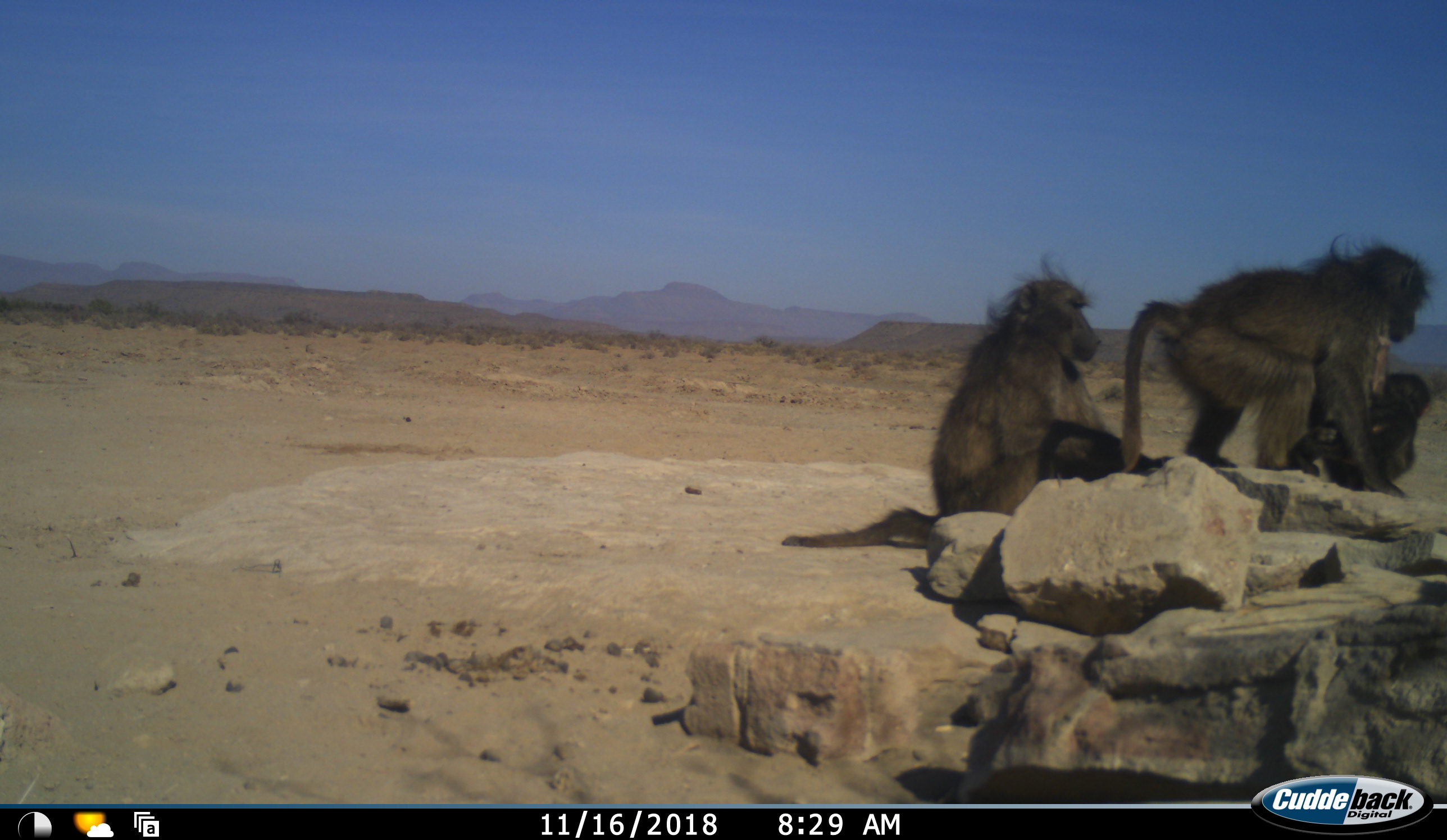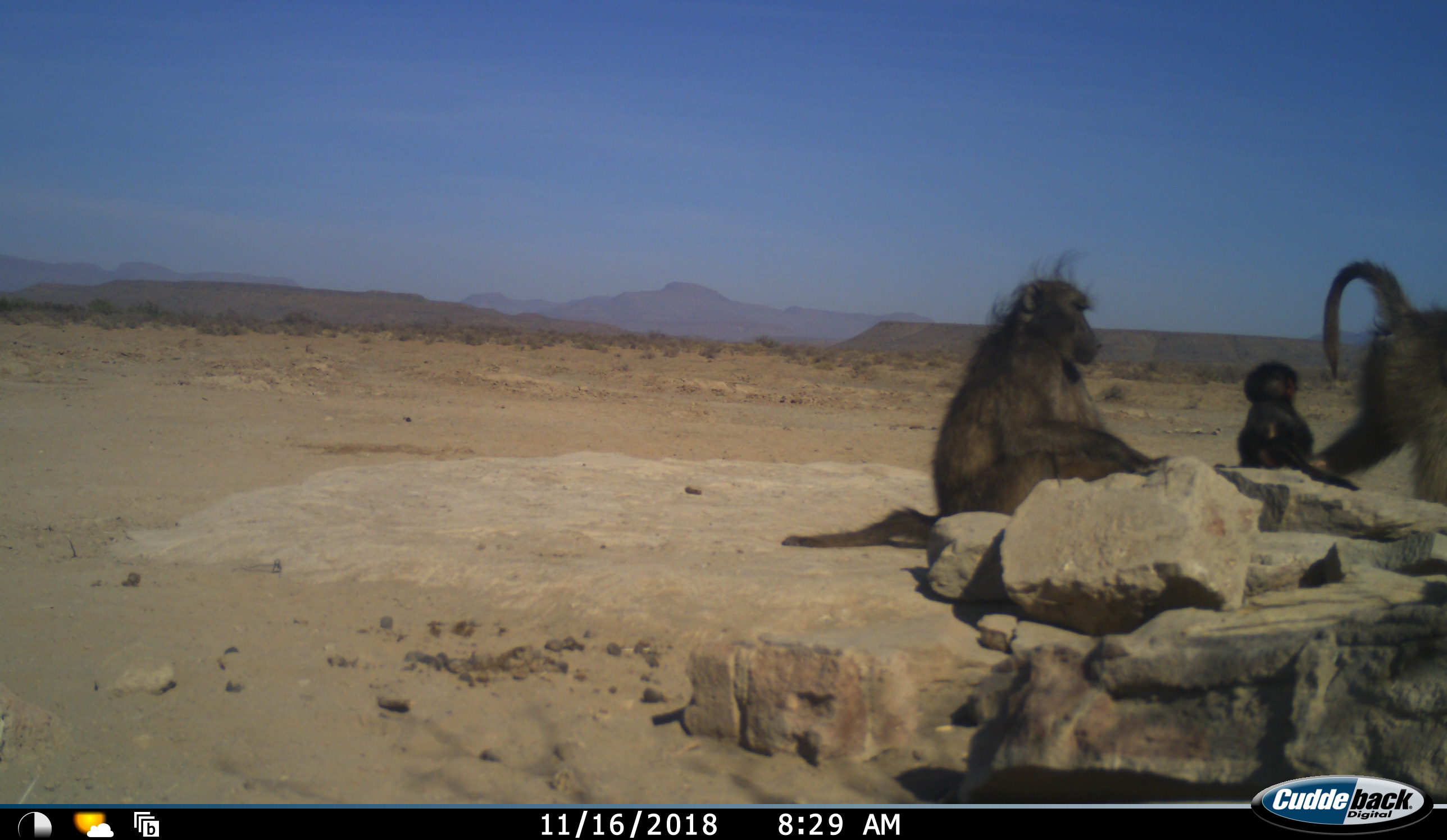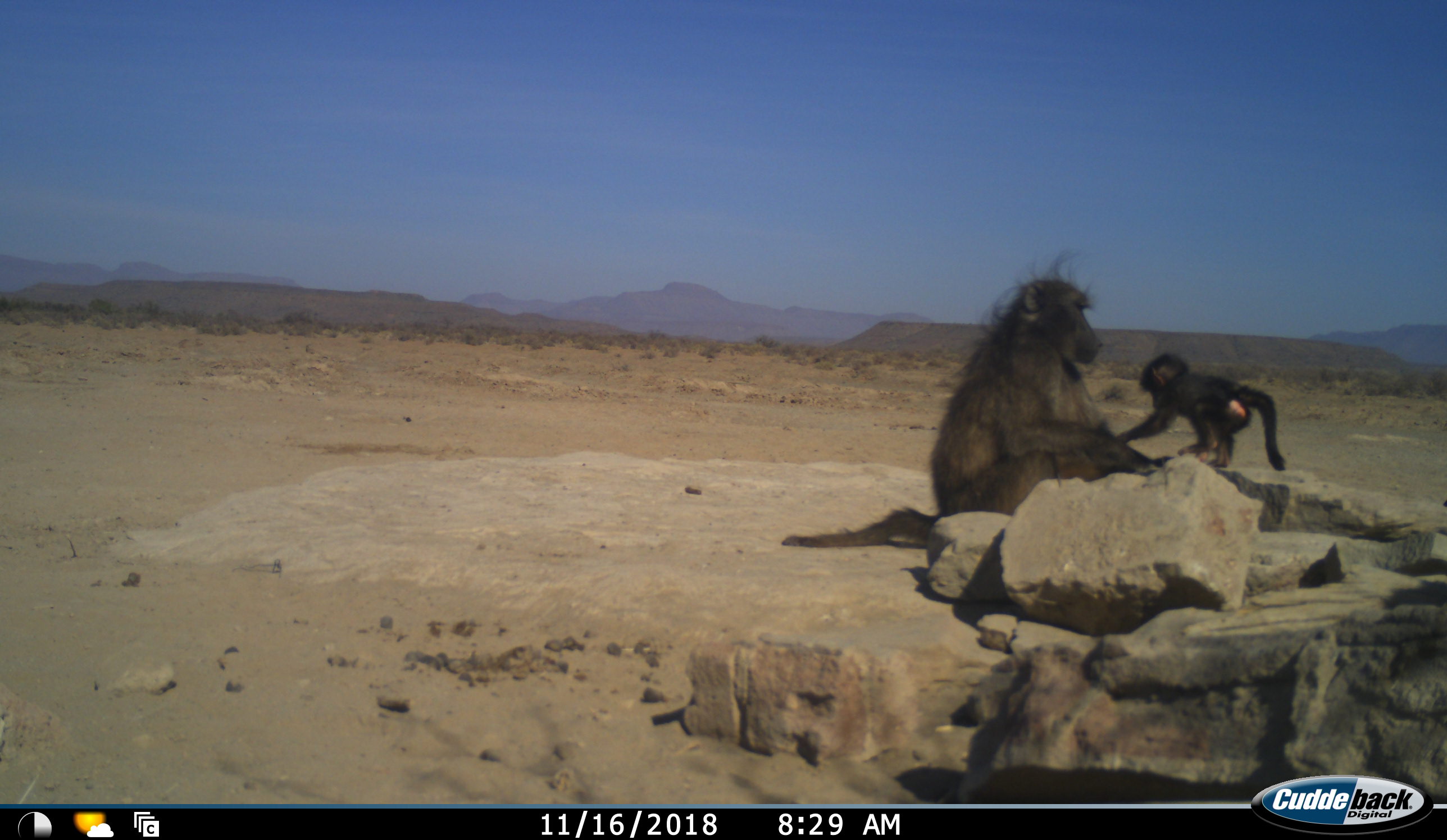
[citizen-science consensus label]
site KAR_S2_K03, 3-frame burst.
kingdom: Animalia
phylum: Chordata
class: Mammalia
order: Primates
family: Cercopithecidae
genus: Papio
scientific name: Papio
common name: baboon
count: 3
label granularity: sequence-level